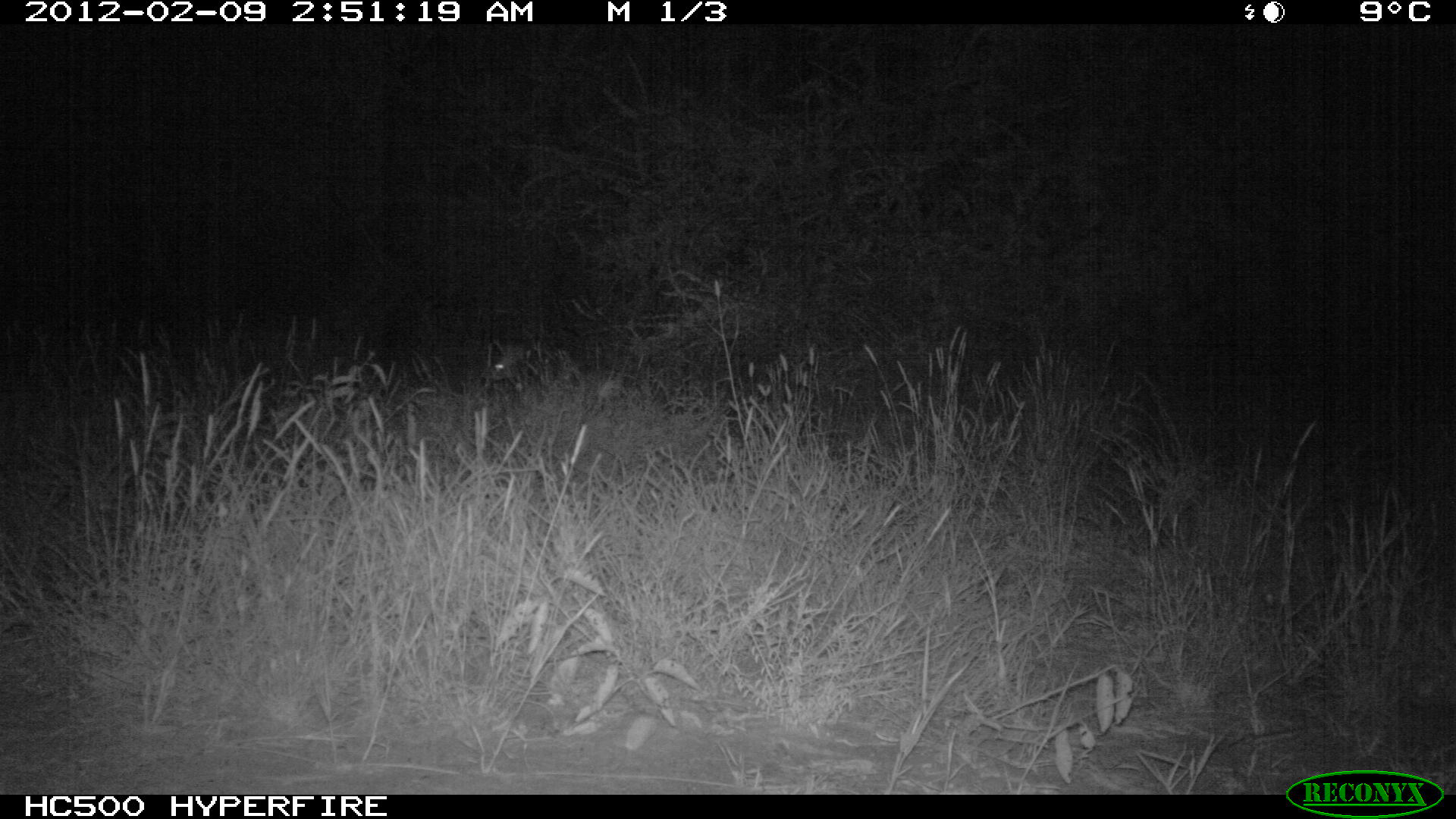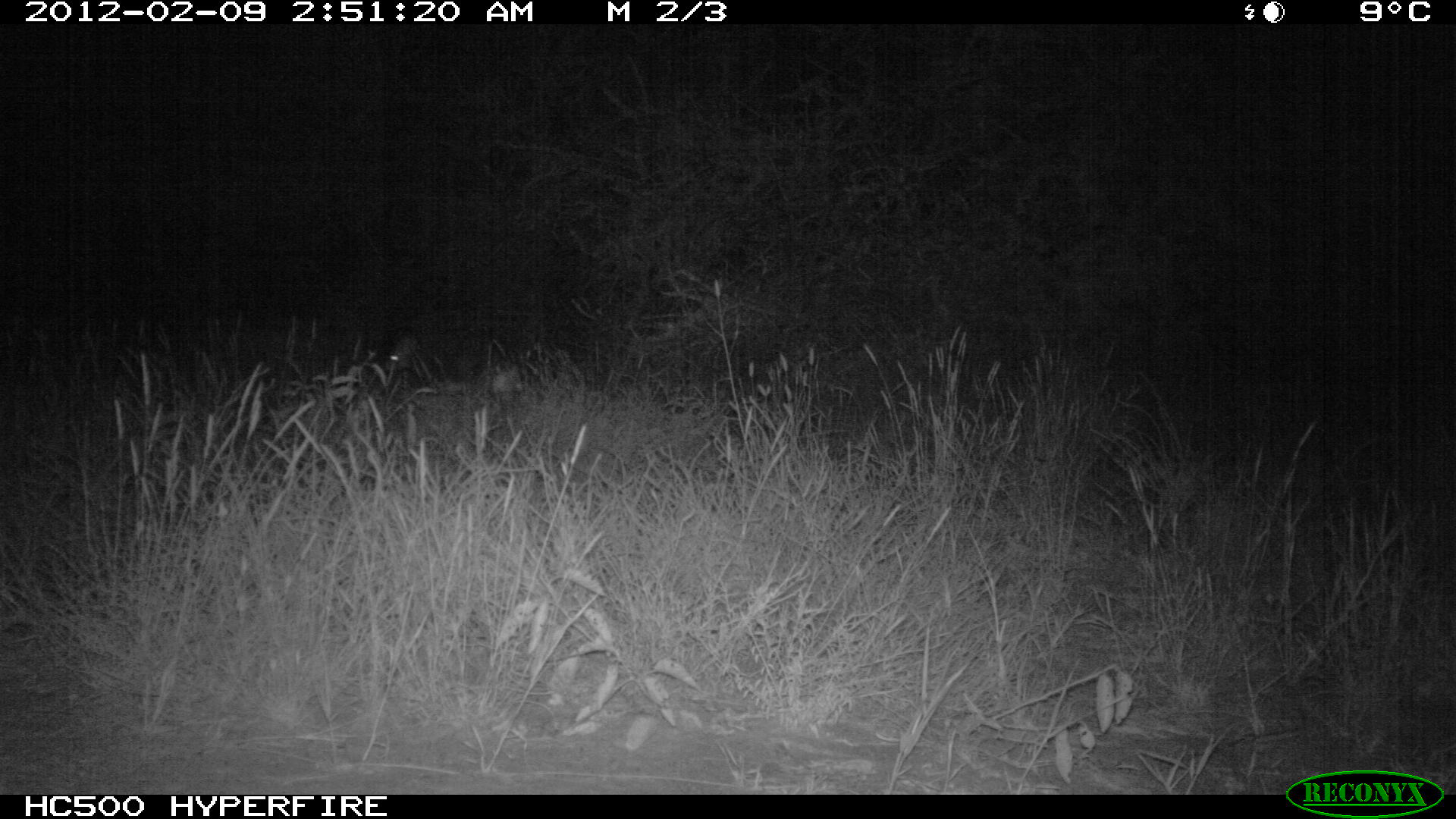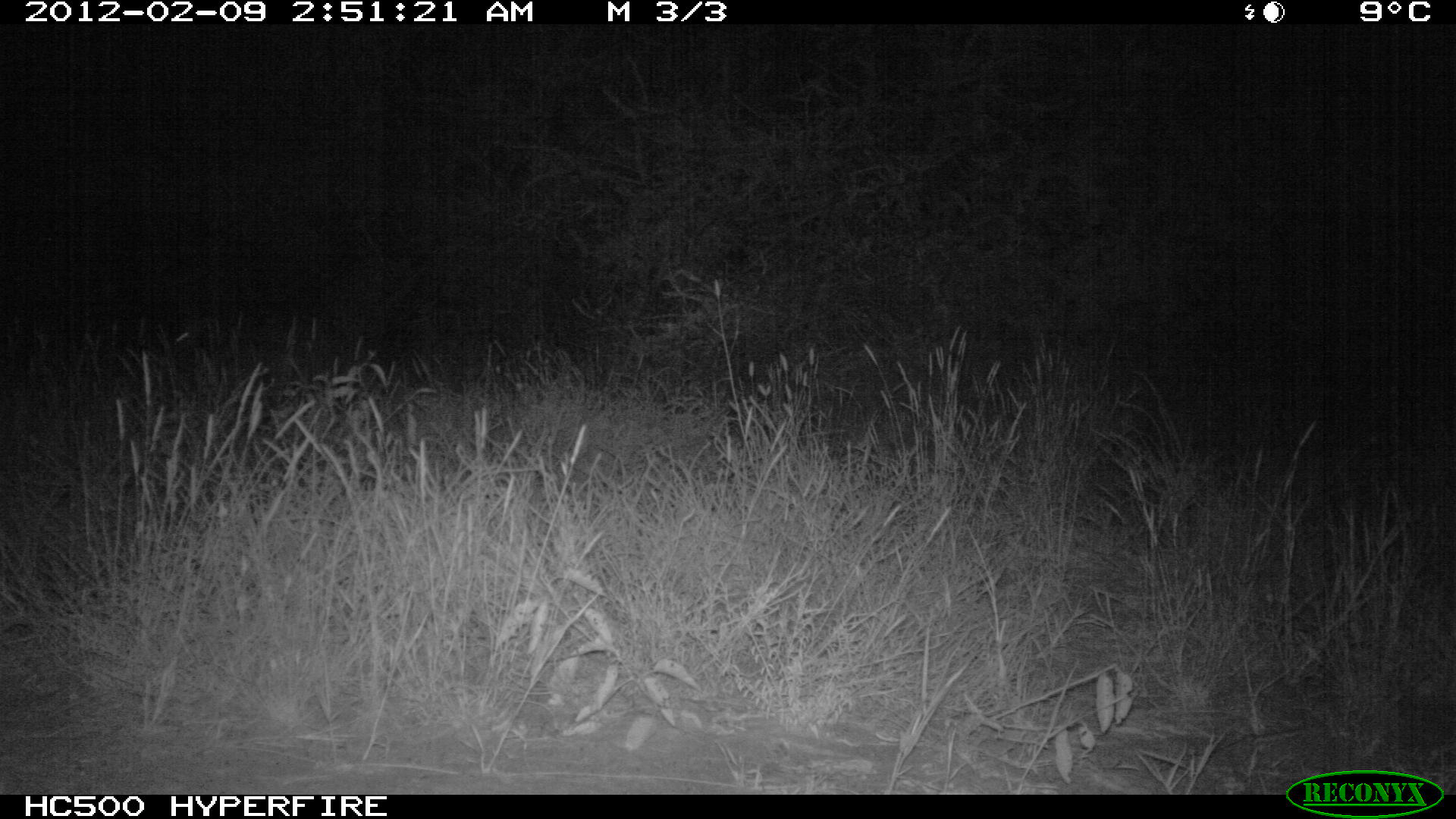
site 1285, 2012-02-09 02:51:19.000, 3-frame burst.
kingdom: Animalia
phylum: Chordata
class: Mammalia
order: Artiodactyla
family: Bovidae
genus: Madoqua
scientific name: Madoqua guentheri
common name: günther's dik-dik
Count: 1.